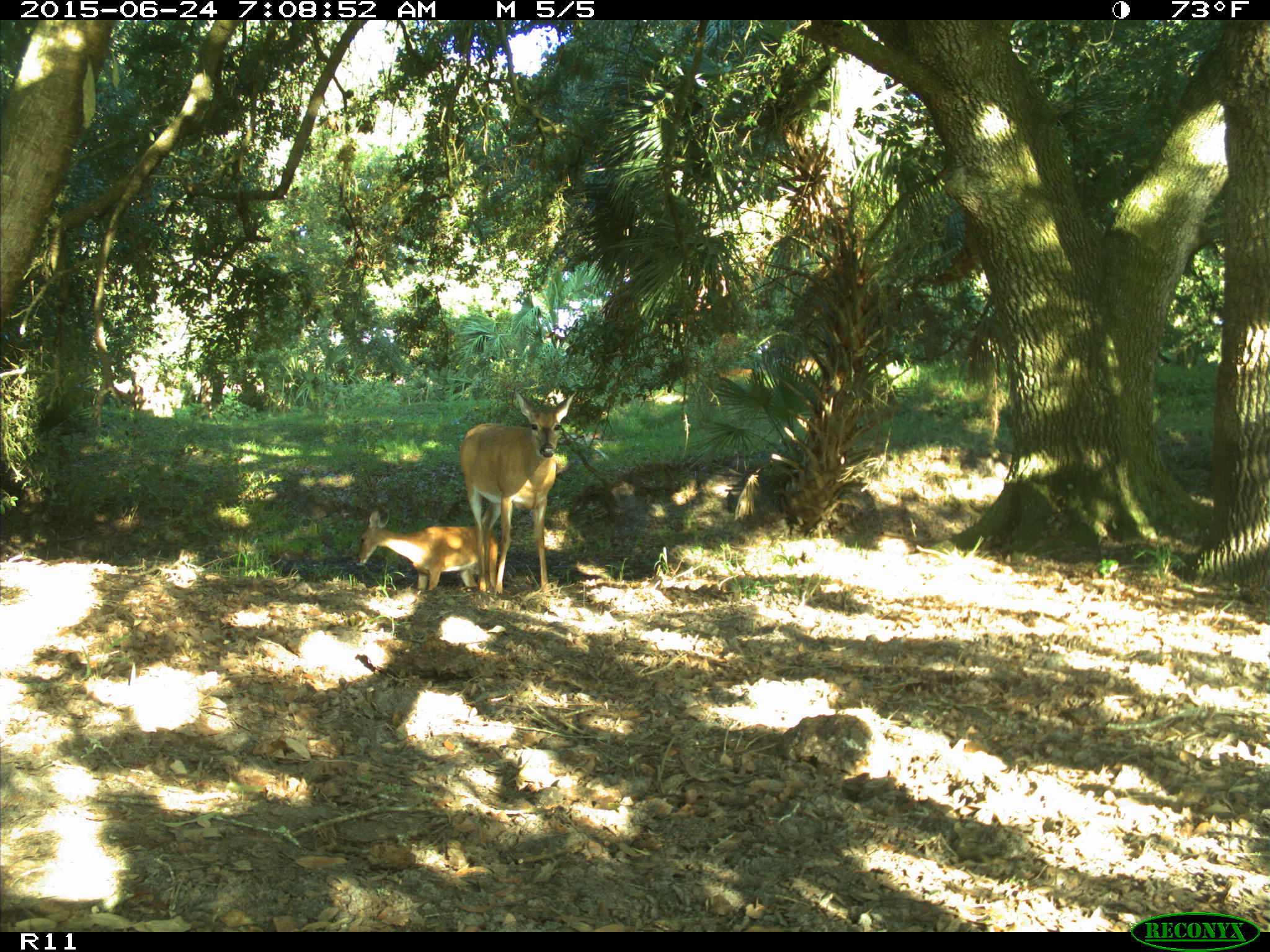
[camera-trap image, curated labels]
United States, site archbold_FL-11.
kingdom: Animalia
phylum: Chordata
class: Mammalia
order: Artiodactyla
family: Cervidae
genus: Odocoileus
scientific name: Odocoileus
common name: deer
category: unidentified deer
Unidentified deer (deer) (Odocoileus).